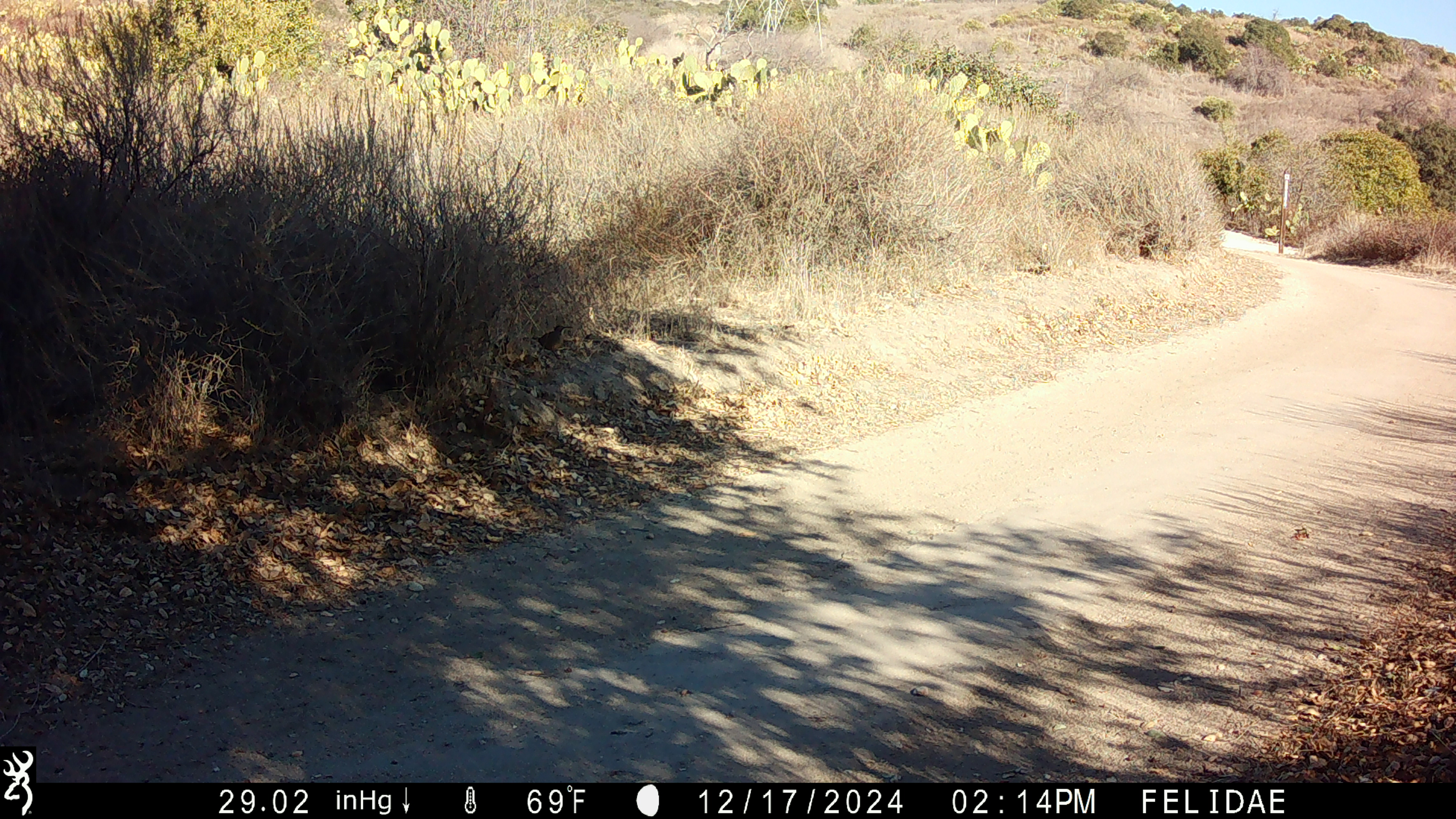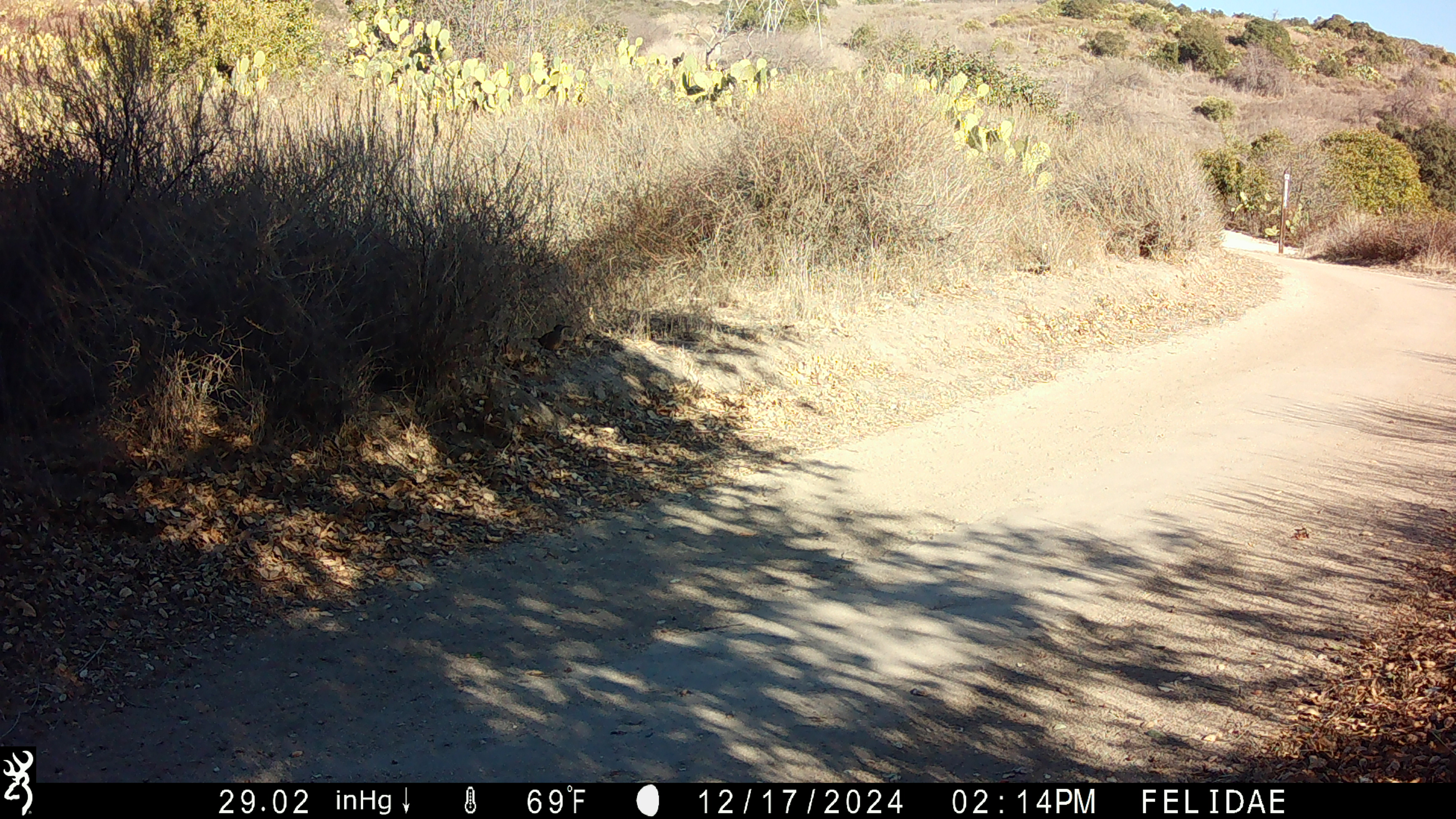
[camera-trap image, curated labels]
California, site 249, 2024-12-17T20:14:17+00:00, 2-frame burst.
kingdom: Animalia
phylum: Chordata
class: Aves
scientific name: Aves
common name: bird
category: unknown bird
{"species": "unknown bird (bird) (Aves)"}